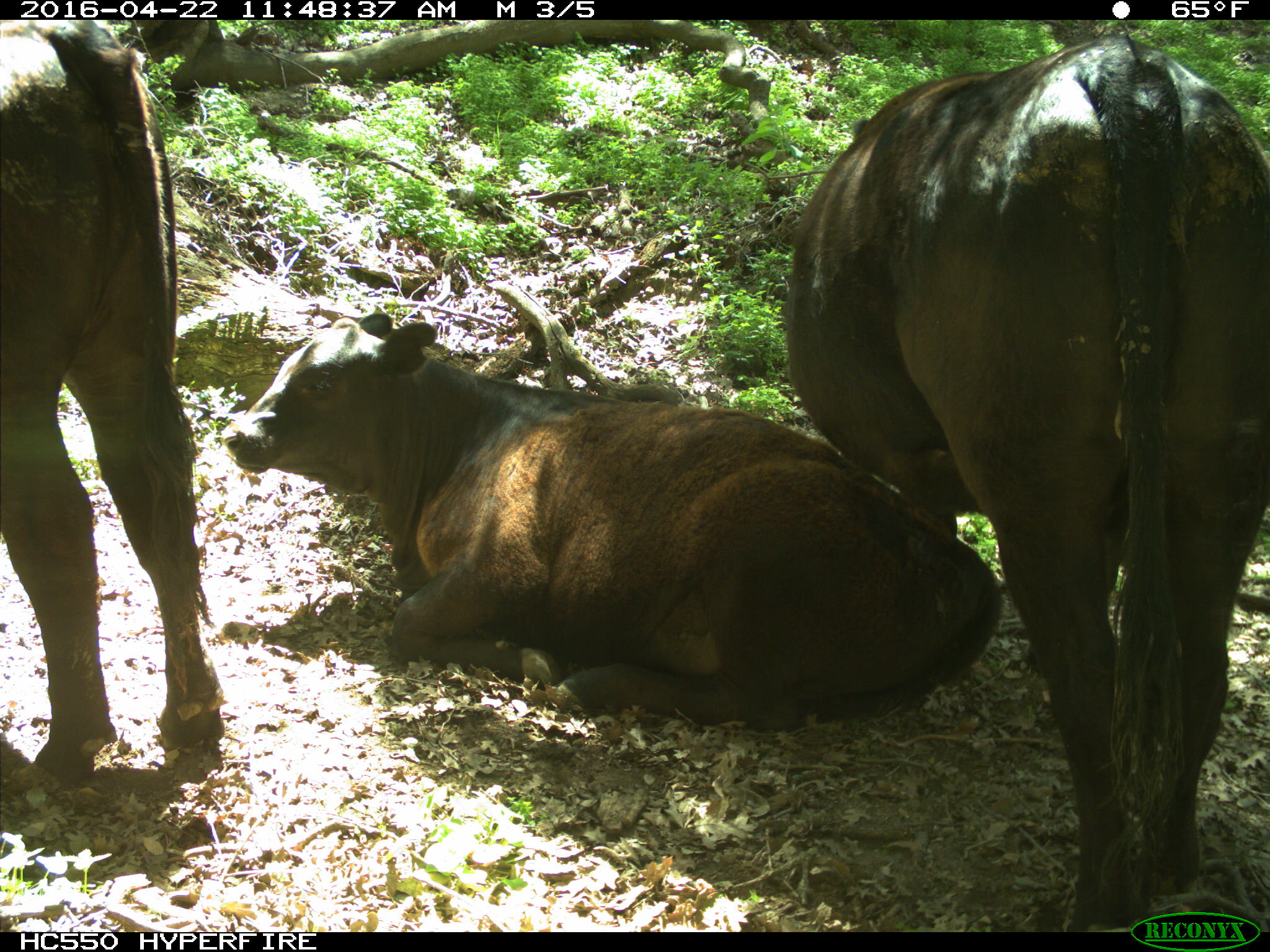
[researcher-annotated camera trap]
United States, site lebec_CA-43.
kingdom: Animalia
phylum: Chordata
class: Mammalia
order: Artiodactyla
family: Bovidae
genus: Bos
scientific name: Bos taurus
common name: domestic cow